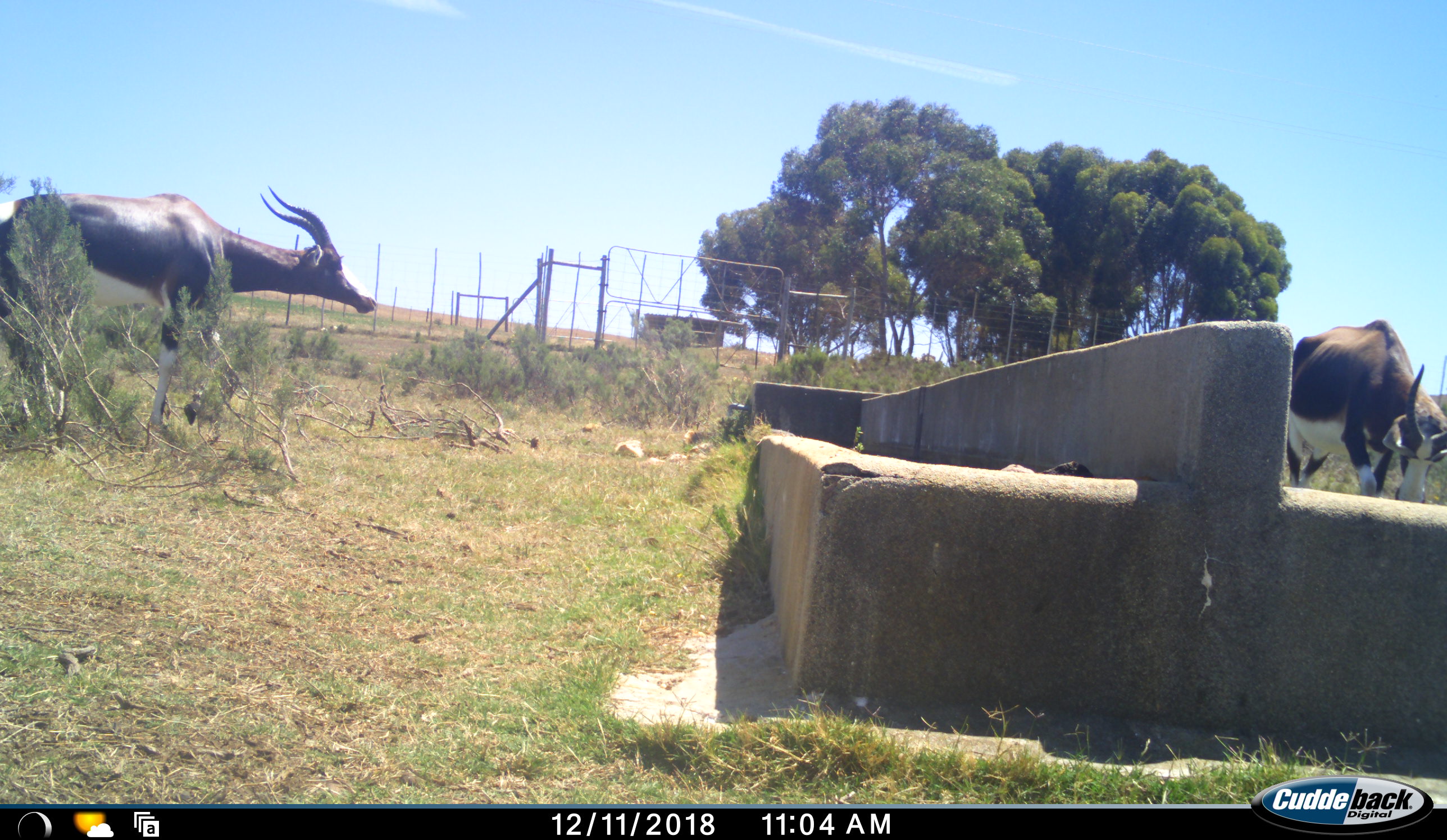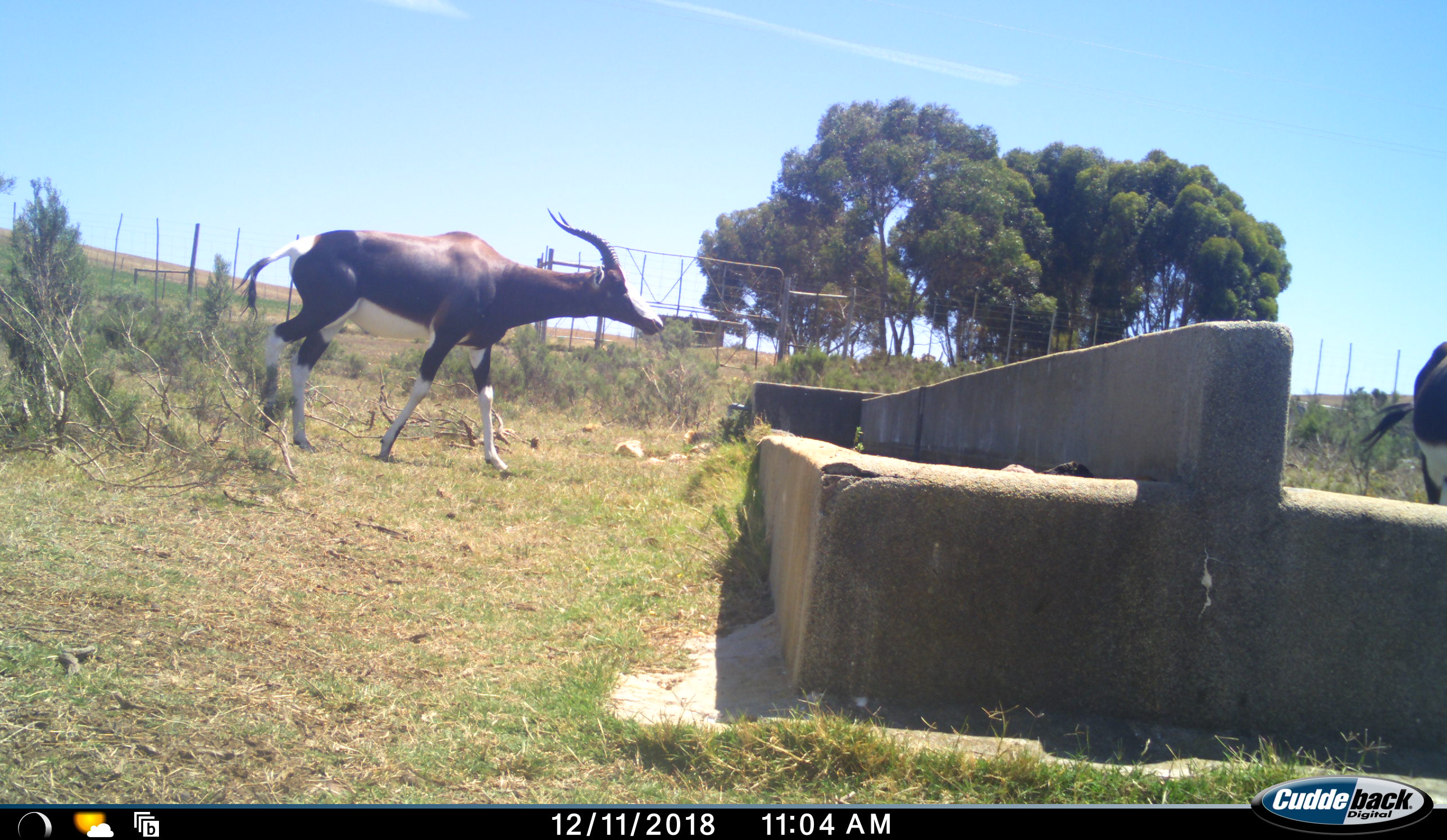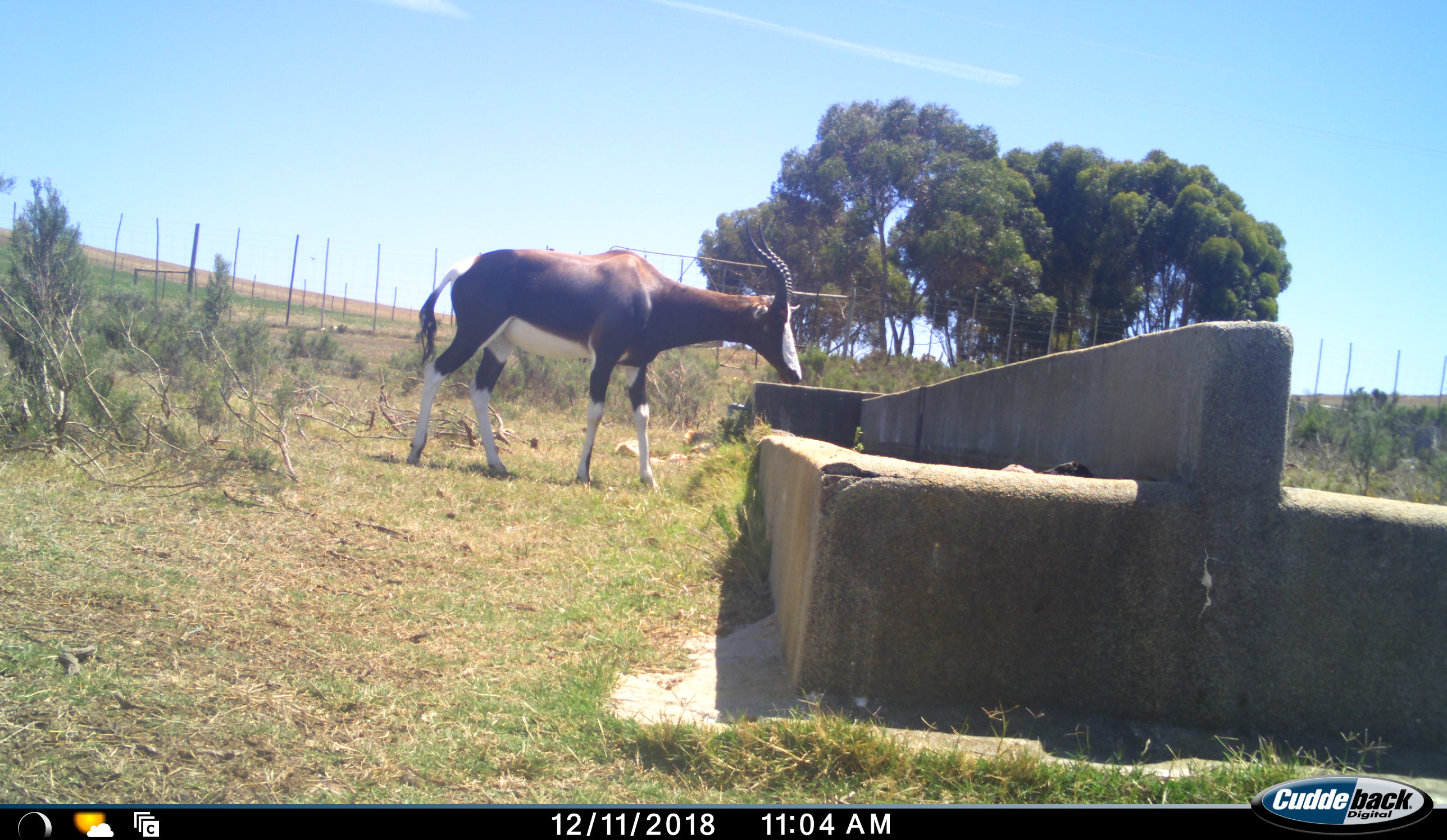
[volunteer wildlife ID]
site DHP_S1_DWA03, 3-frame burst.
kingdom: Animalia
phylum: Chordata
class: Mammalia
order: Artiodactyla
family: Bovidae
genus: Damaliscus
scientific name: Damaliscus pygargus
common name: bontebok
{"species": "bontebok (Damaliscus pygargus)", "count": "2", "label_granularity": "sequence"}